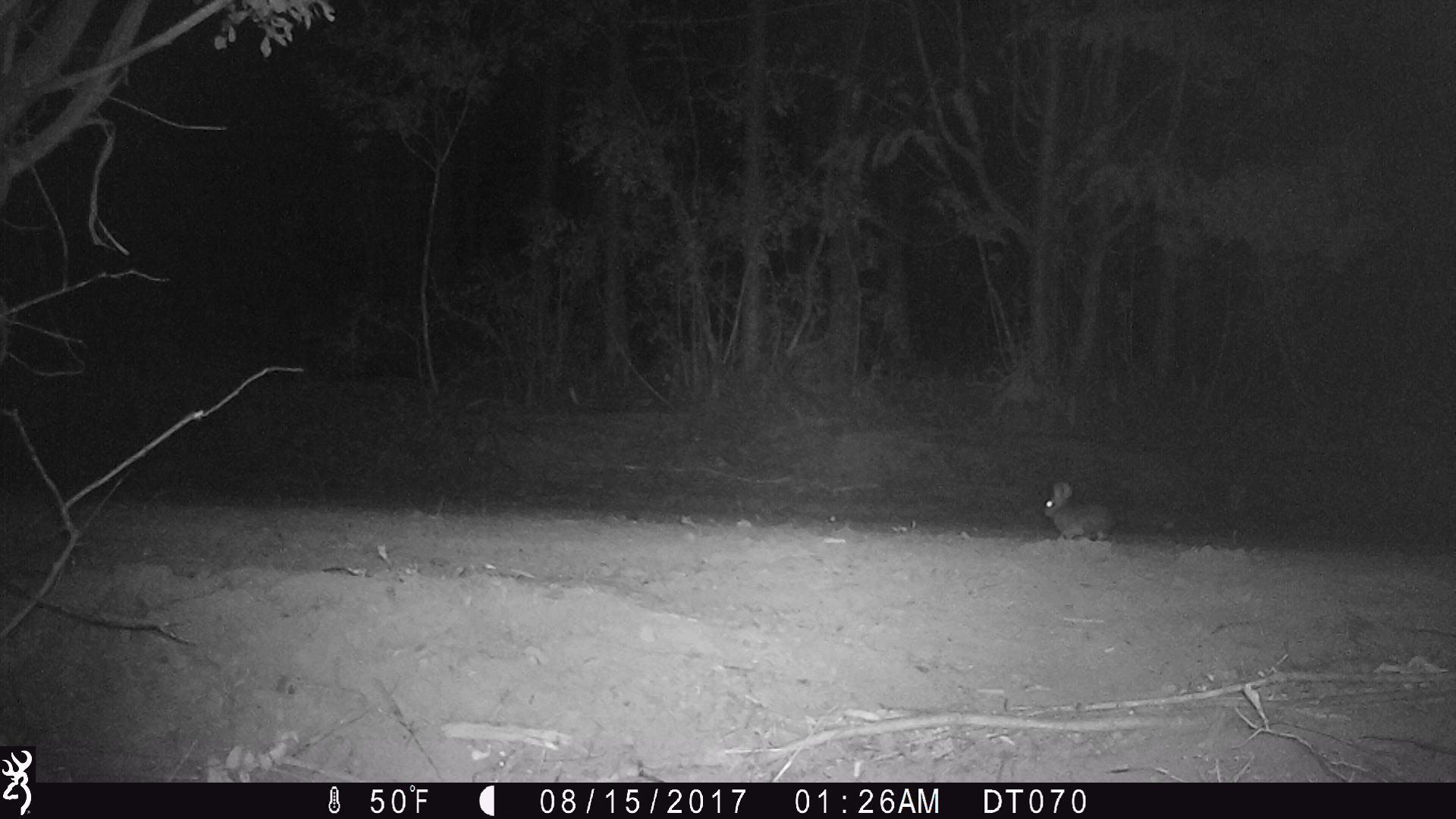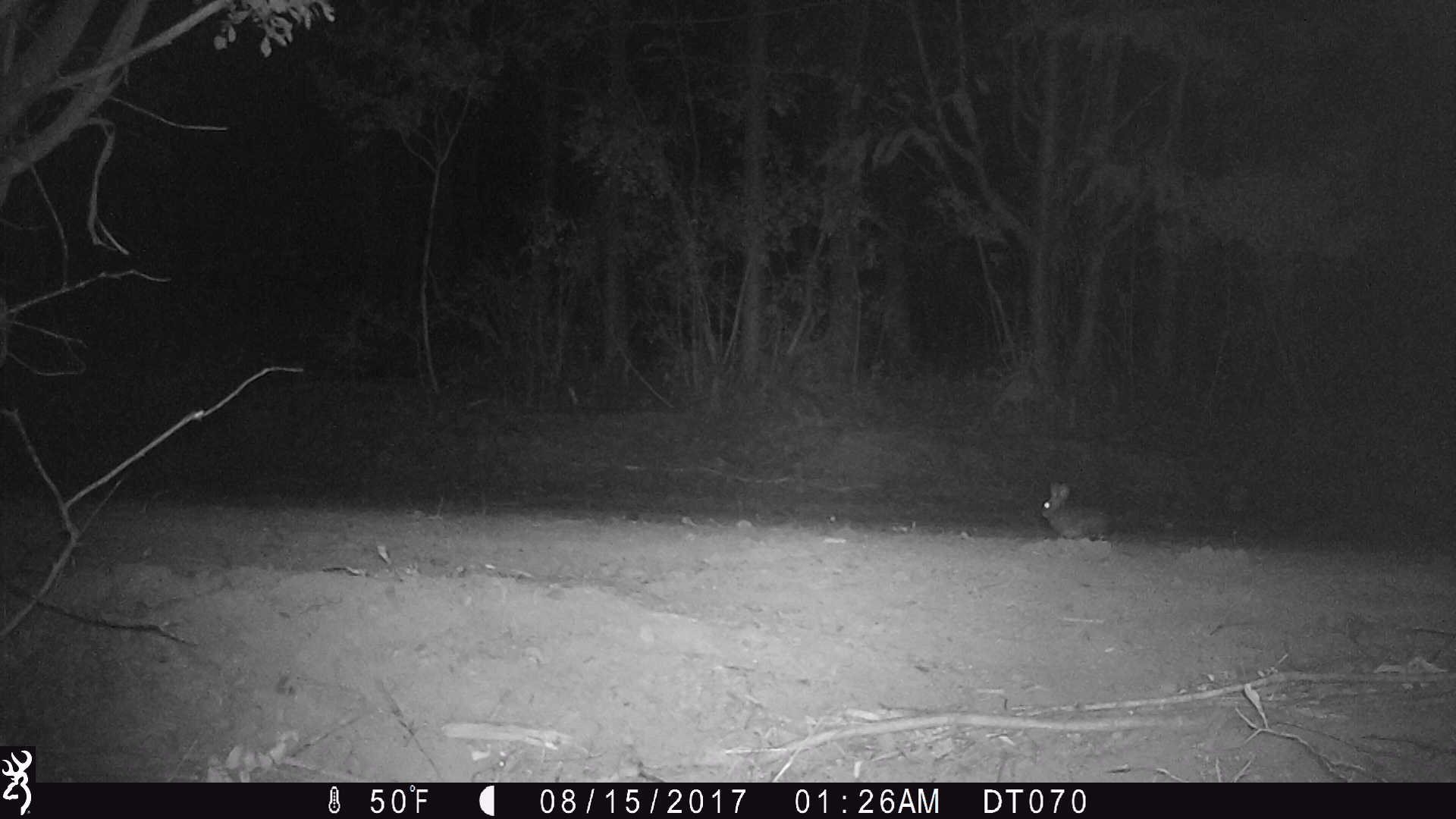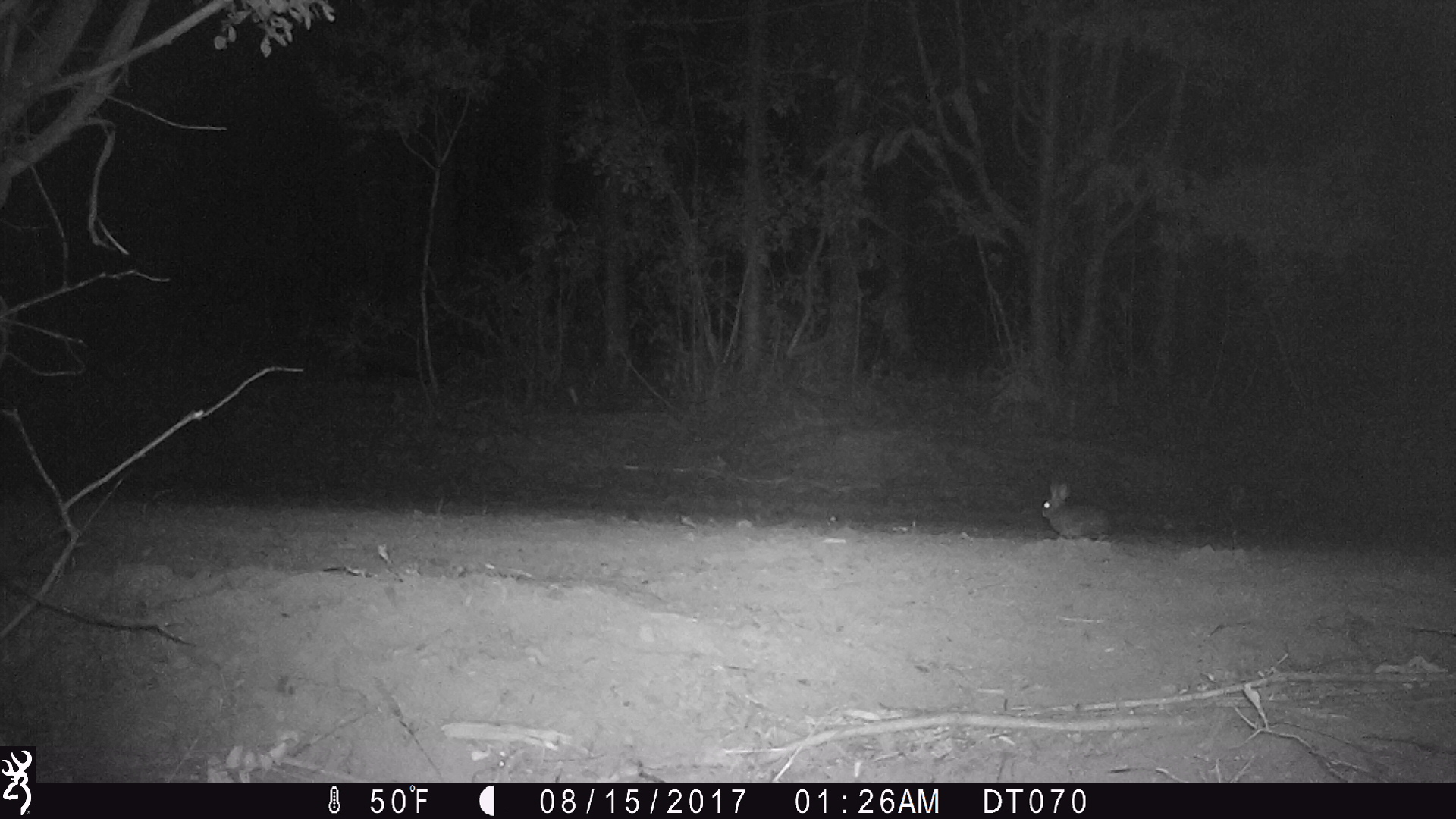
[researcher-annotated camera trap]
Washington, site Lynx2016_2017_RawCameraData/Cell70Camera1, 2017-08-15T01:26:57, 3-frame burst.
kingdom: Animalia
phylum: Chordata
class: Mammalia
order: Lagomorpha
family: Leporidae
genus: Lepus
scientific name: Lepus americanus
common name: snowshoe hare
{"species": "Lepus americanus (snowshoe hare)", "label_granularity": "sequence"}